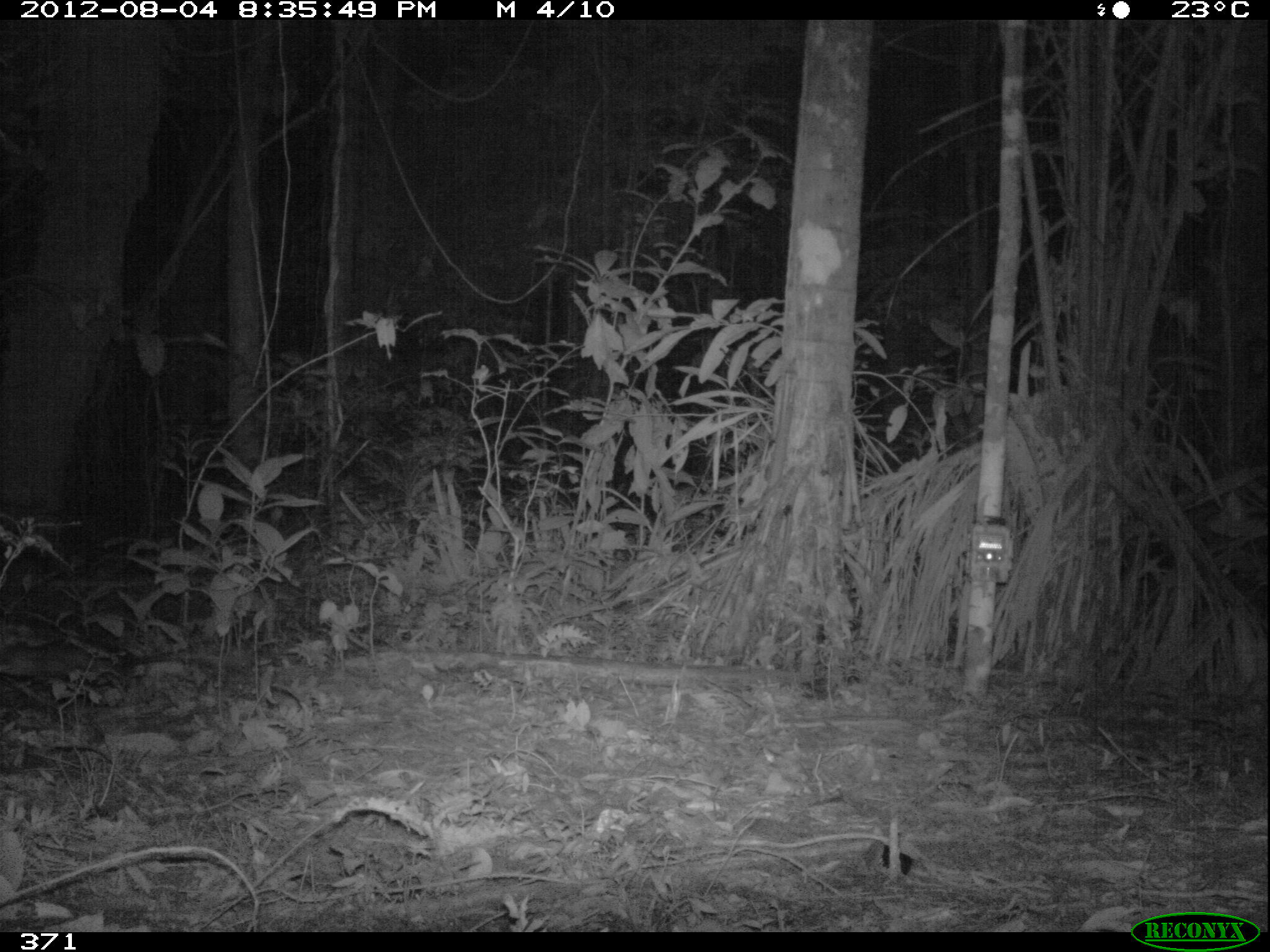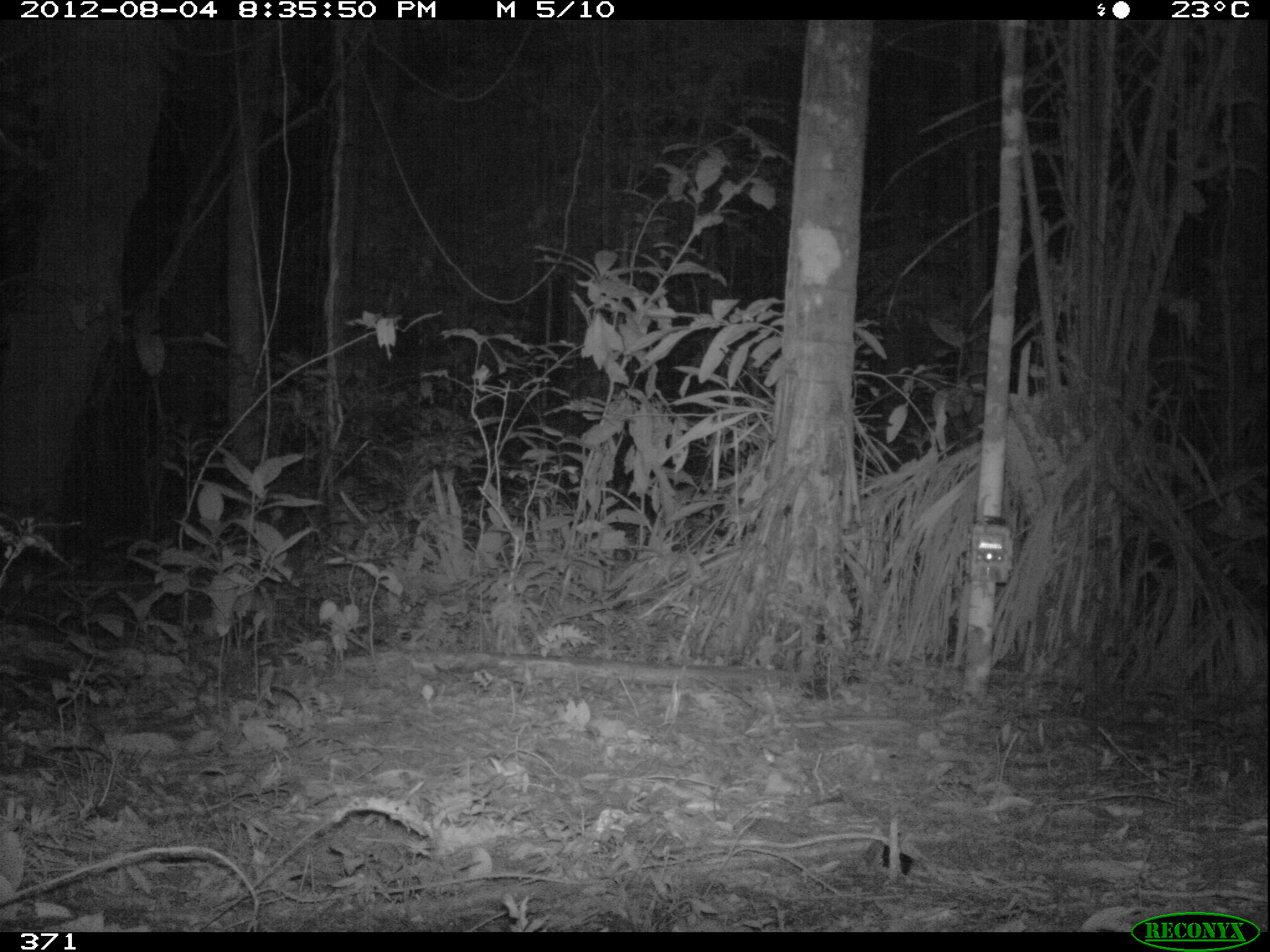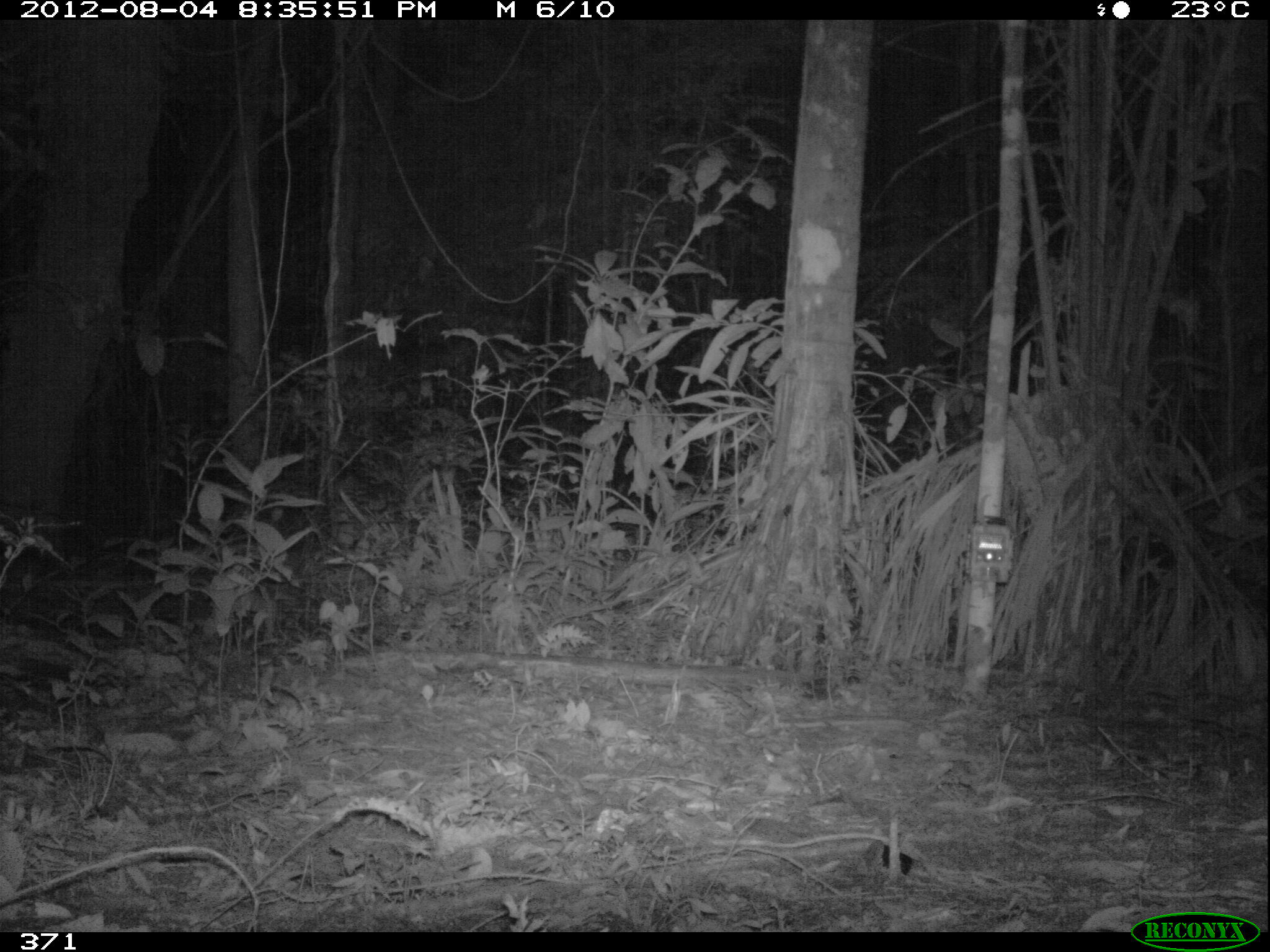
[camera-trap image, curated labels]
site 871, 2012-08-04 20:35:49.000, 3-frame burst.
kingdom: Animalia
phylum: Chordata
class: Mammalia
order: Didelphimorphia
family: Didelphidae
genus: Didelphis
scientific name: Didelphis marsupialis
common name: southern opossum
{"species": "Didelphis marsupialis (southern opossum)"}